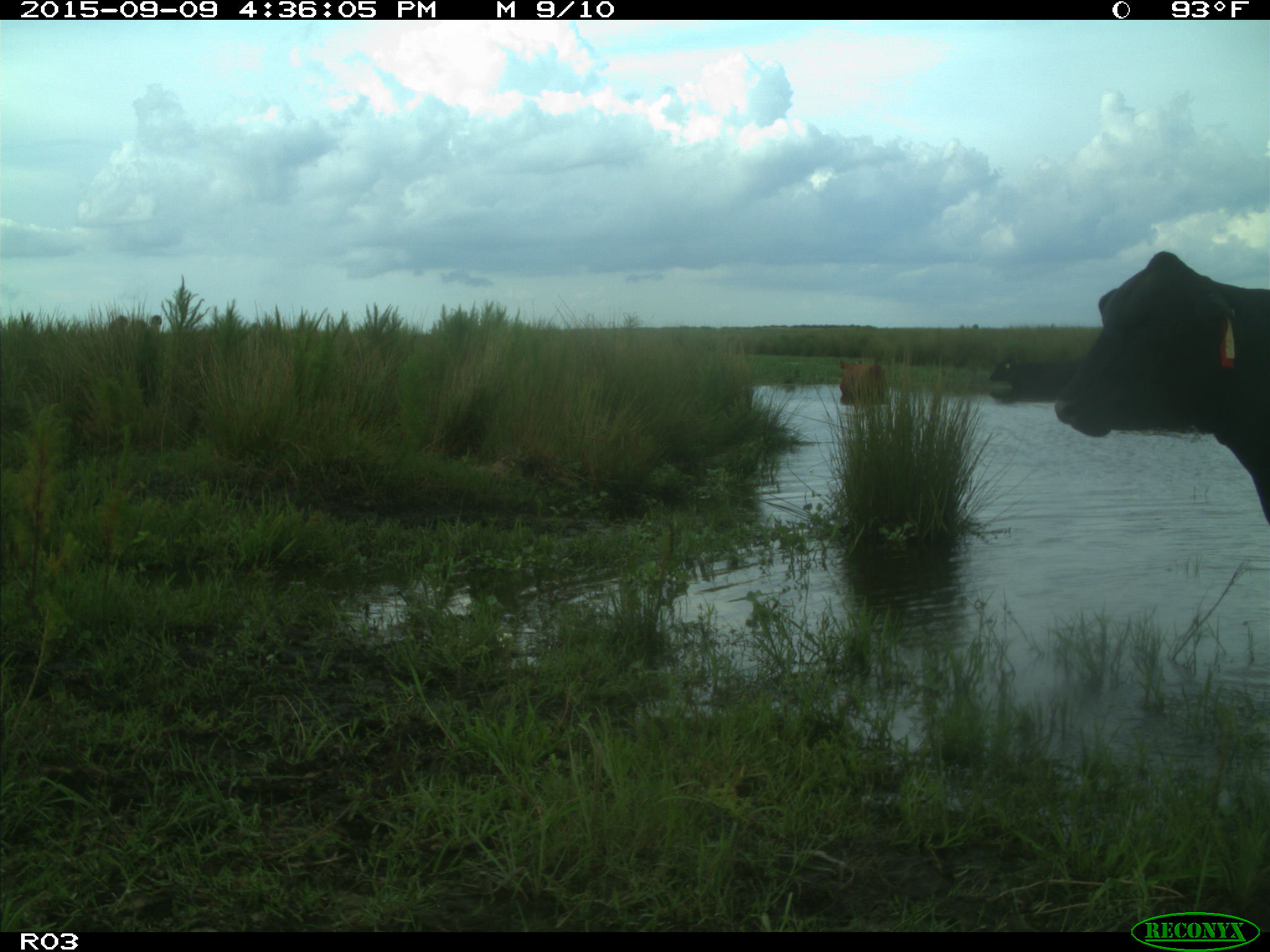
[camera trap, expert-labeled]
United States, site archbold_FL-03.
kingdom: Animalia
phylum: Chordata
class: Mammalia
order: Artiodactyla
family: Bovidae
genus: Bos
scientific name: Bos taurus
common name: domestic cow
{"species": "Bos taurus (domestic cow)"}